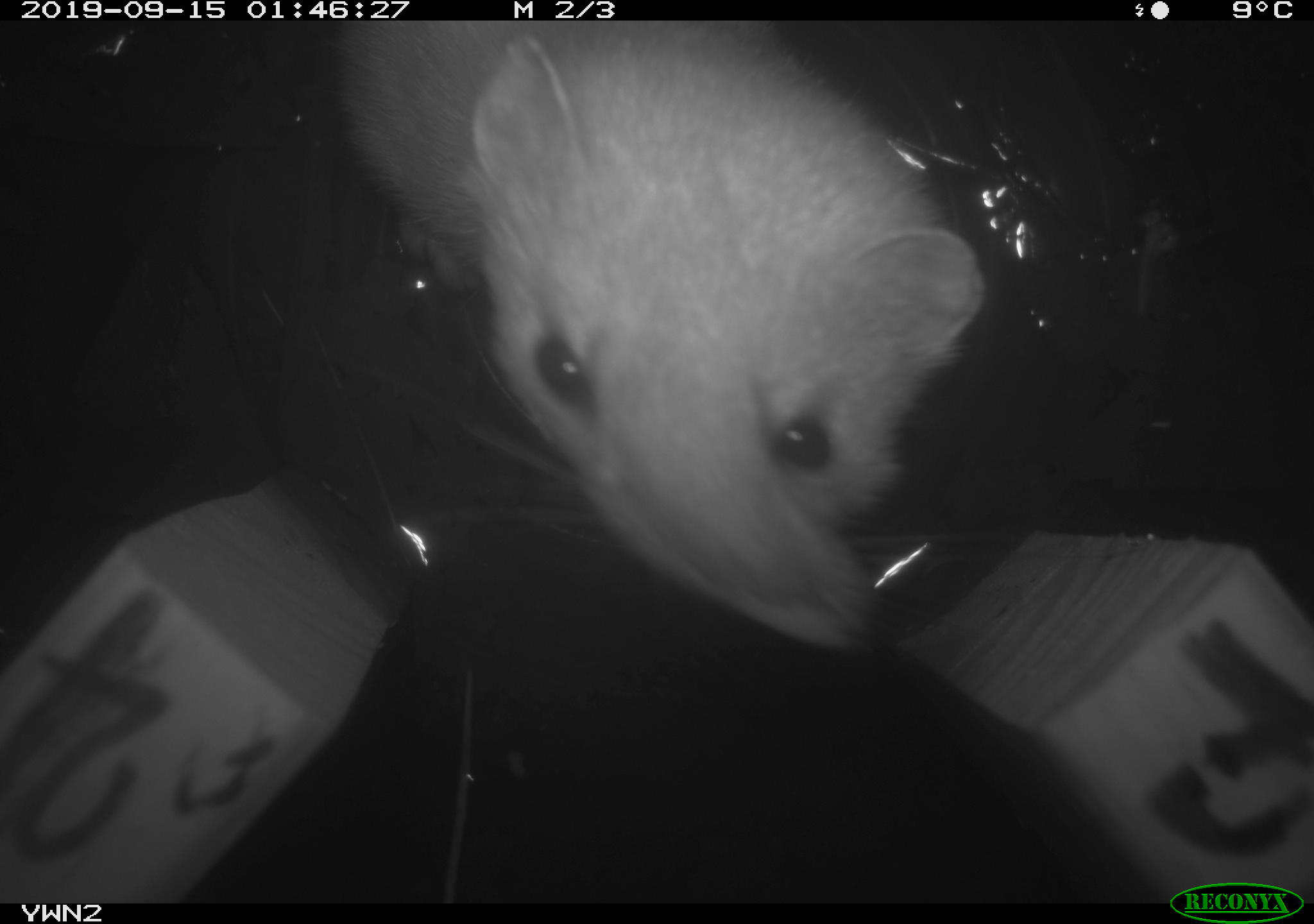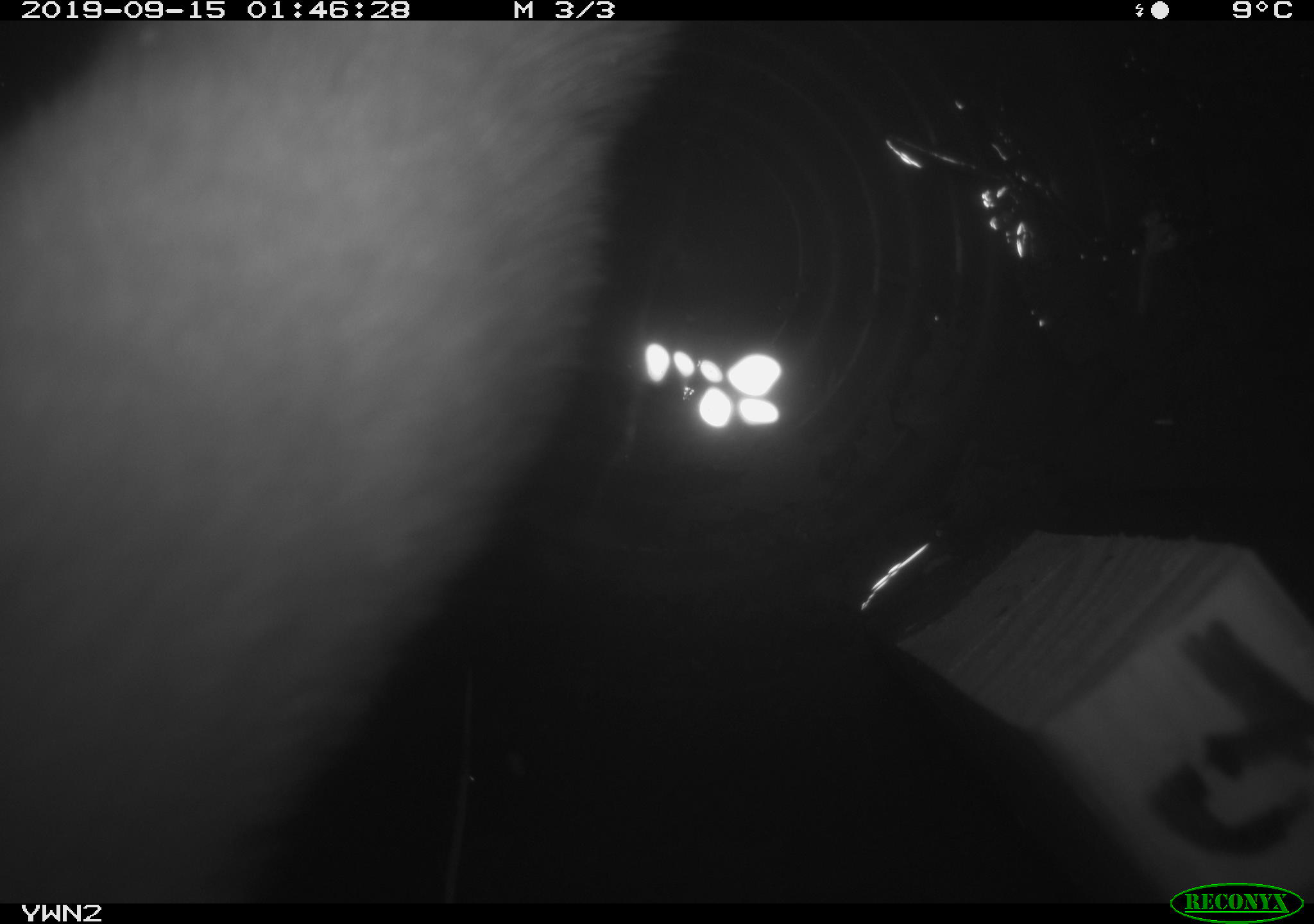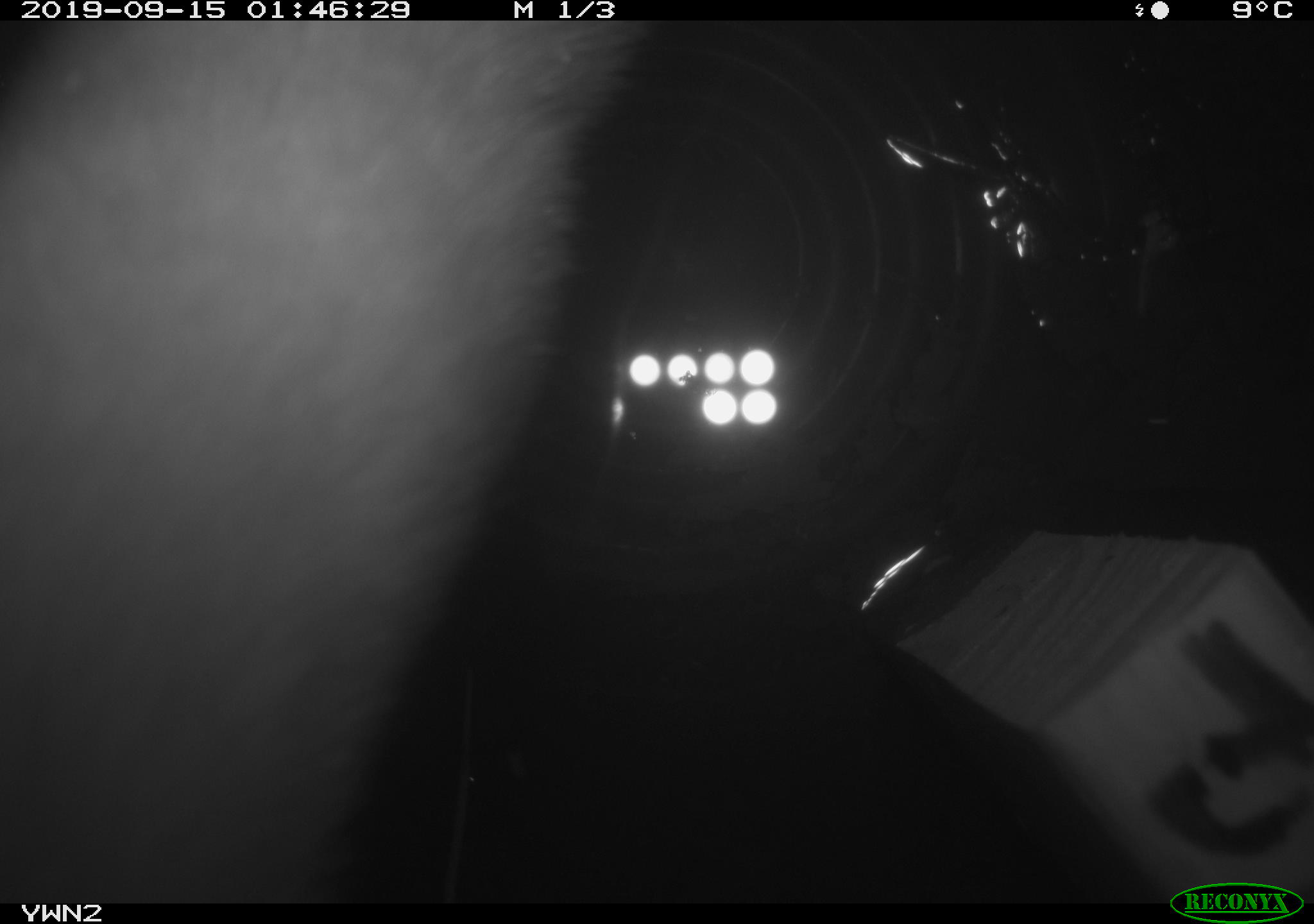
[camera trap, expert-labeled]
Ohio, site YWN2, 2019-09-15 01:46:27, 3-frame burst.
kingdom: Animalia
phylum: Chordata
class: Mammalia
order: Carnivora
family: Mustelidae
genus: Neogale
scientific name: Neogale frenata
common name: long-tailed weasel